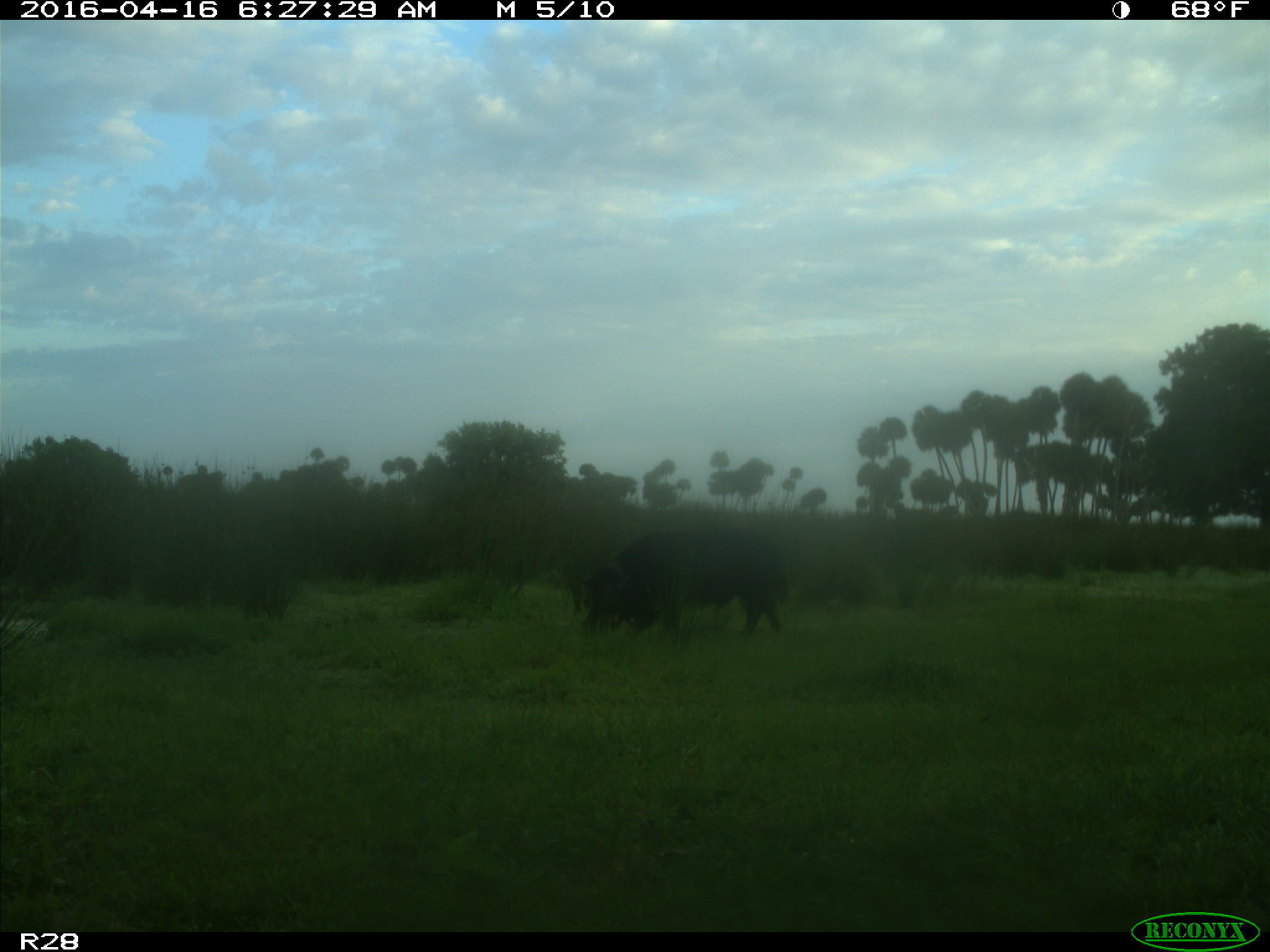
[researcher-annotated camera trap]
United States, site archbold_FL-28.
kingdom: Animalia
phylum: Chordata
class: Mammalia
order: Artiodactyla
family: Suidae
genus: Sus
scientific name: Sus scrofa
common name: wild boar